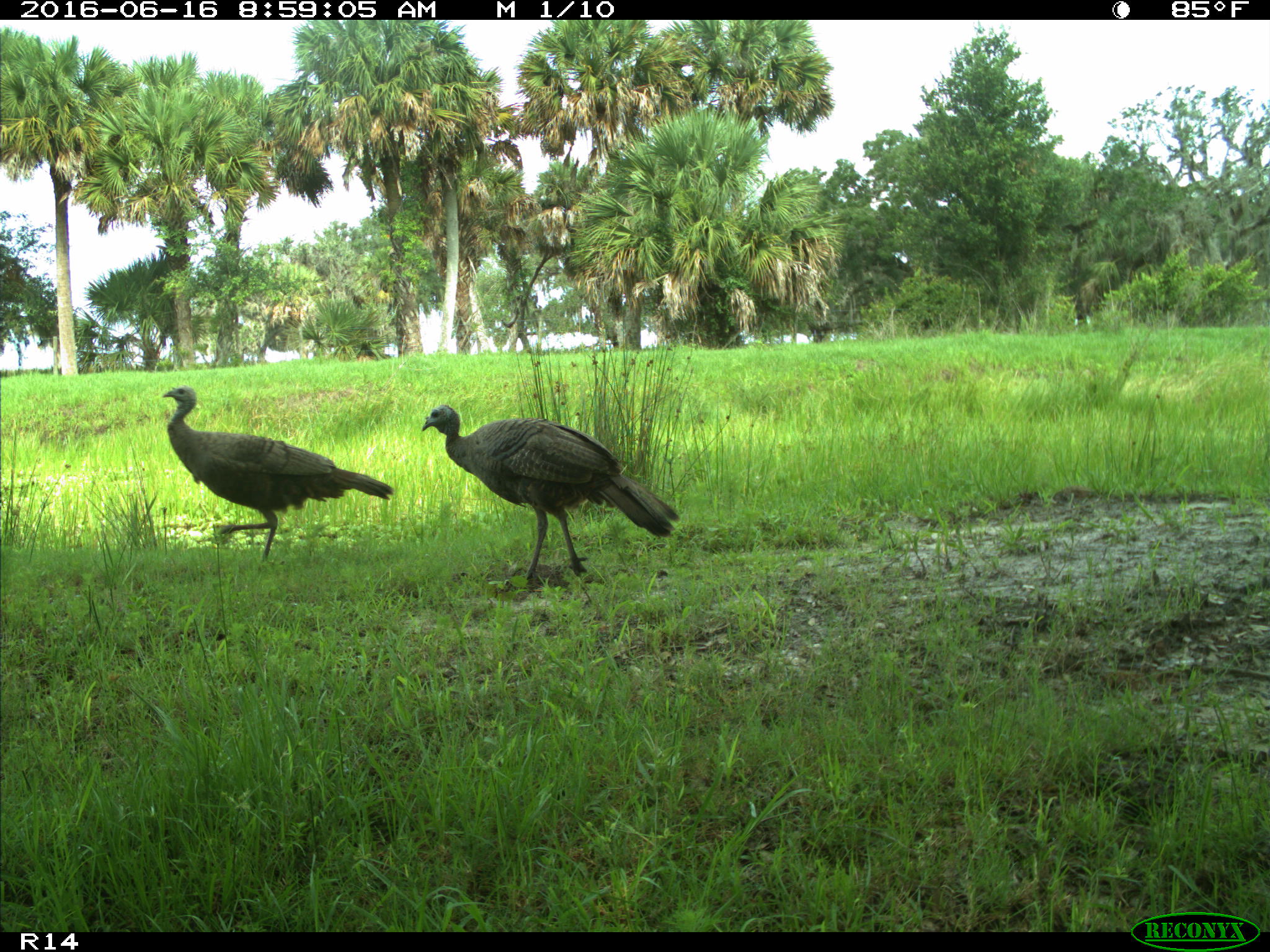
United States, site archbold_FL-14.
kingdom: Animalia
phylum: Chordata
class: Aves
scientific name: Aves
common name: birds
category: unidentified bird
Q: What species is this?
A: Unidentified bird (birds) (Aves).